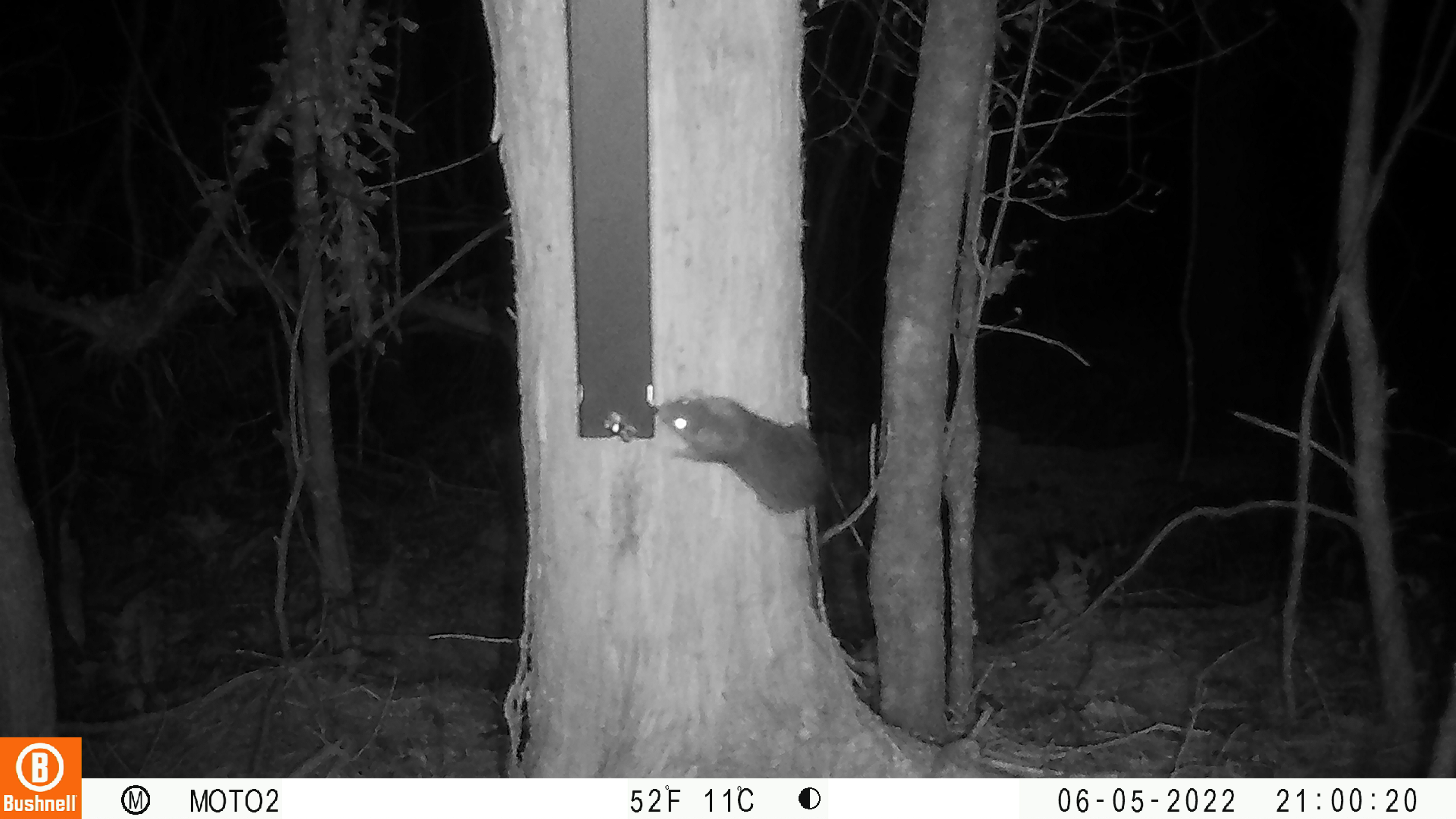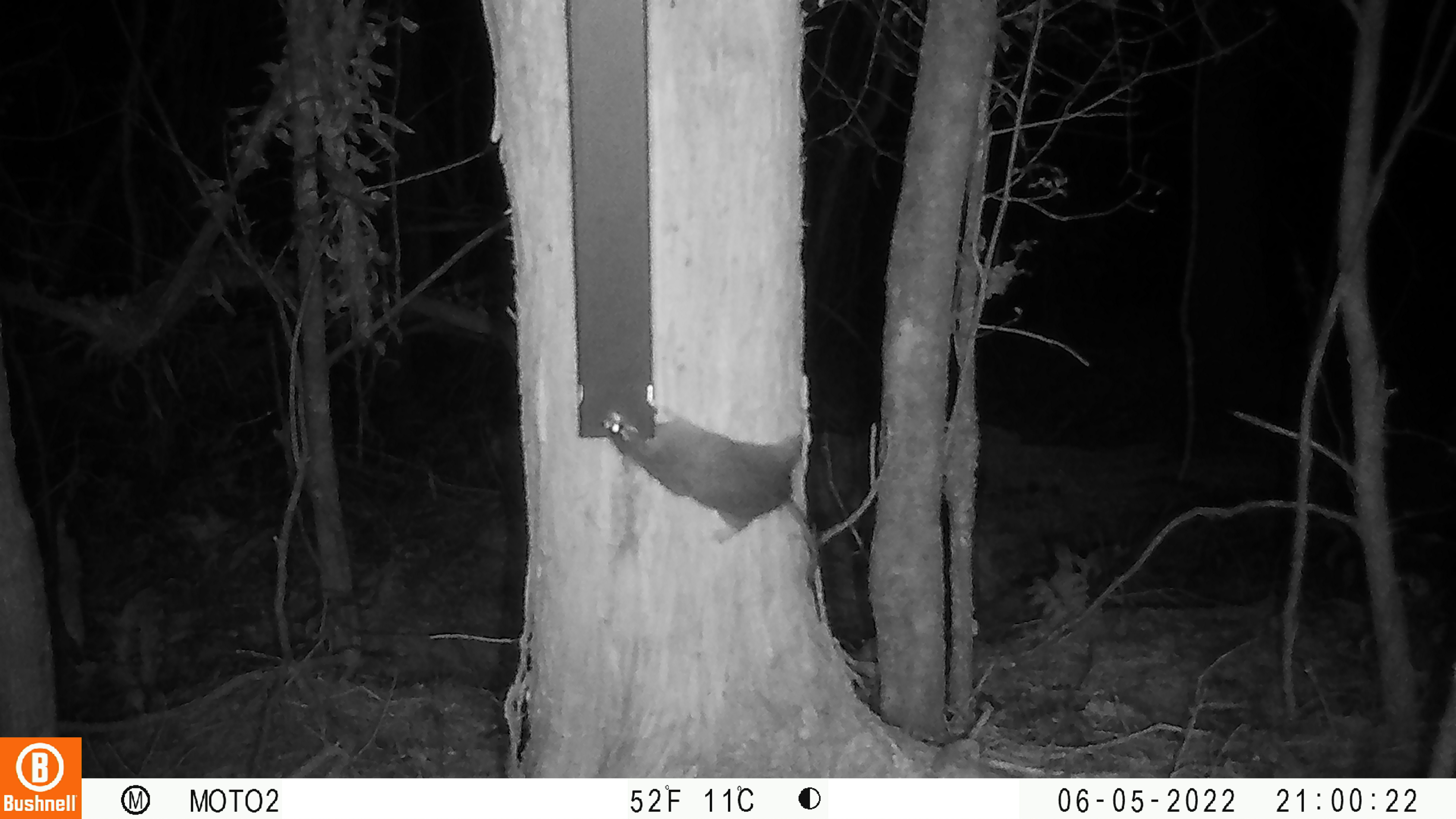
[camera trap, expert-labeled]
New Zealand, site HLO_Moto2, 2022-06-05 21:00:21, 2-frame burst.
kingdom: Animalia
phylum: Chordata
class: Mammalia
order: Rodentia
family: Muridae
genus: Rattus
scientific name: Rattus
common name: rat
Rat (Rattus).